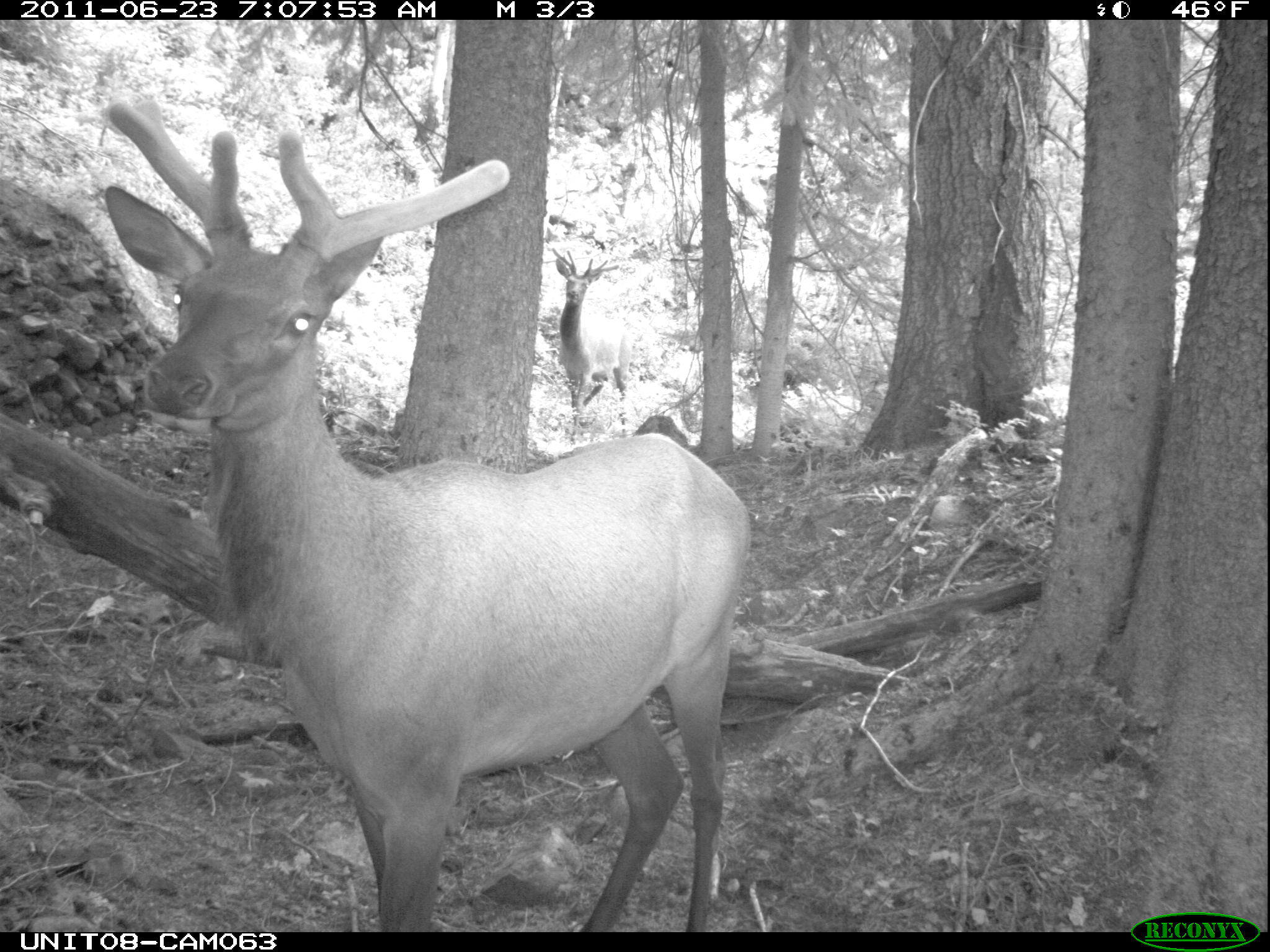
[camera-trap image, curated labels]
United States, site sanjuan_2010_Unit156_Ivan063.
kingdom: Animalia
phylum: Chordata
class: Mammalia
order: Artiodactyla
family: Cervidae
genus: Cervus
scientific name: Cervus elaphus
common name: red deer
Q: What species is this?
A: Cervus elaphus (red deer).